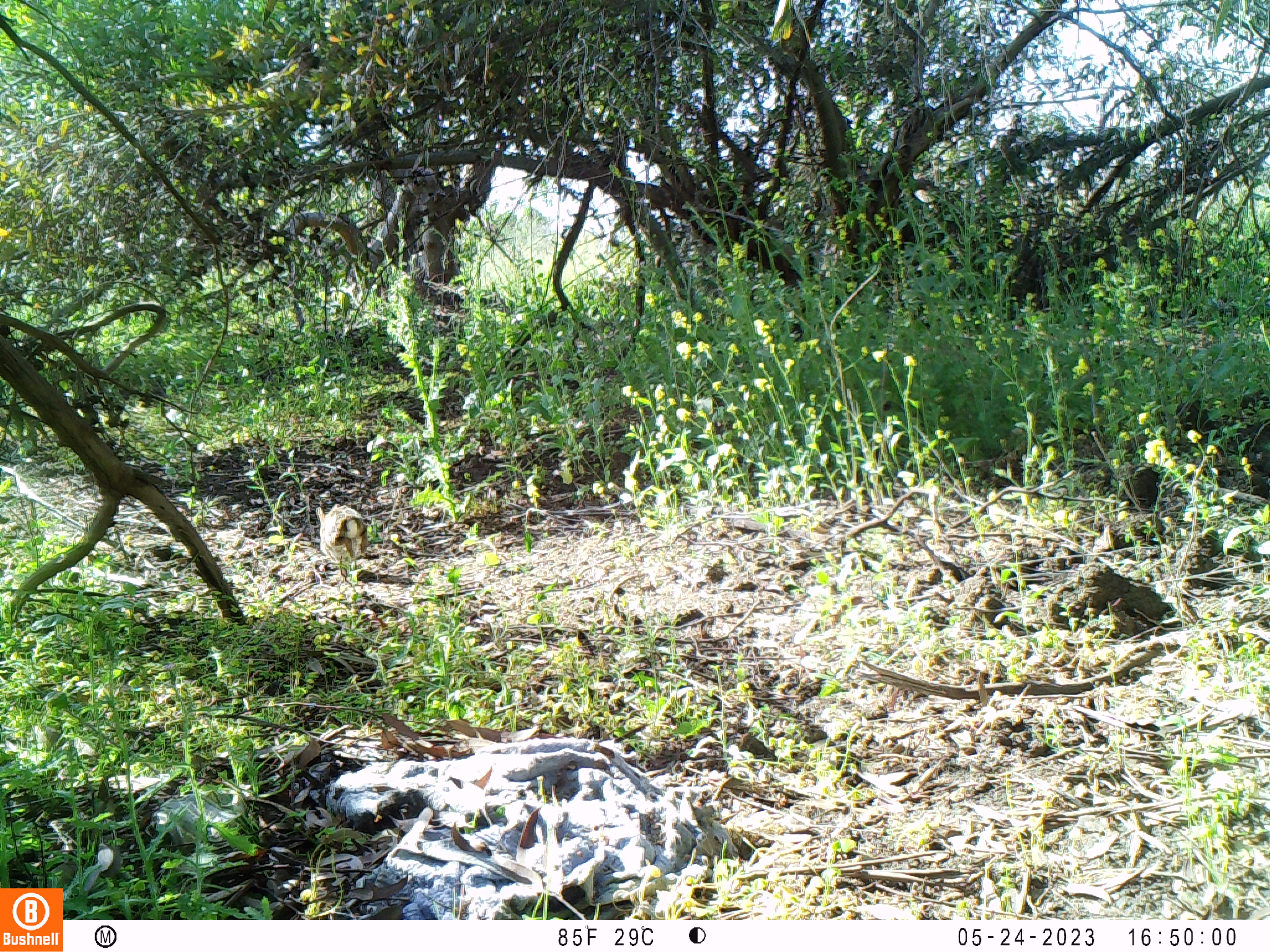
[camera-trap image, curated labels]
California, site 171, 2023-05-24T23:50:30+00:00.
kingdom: Animalia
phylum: Chordata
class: Mammalia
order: Lagomorpha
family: Leporidae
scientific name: Leporidae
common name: rabbit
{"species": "rabbit (Leporidae)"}